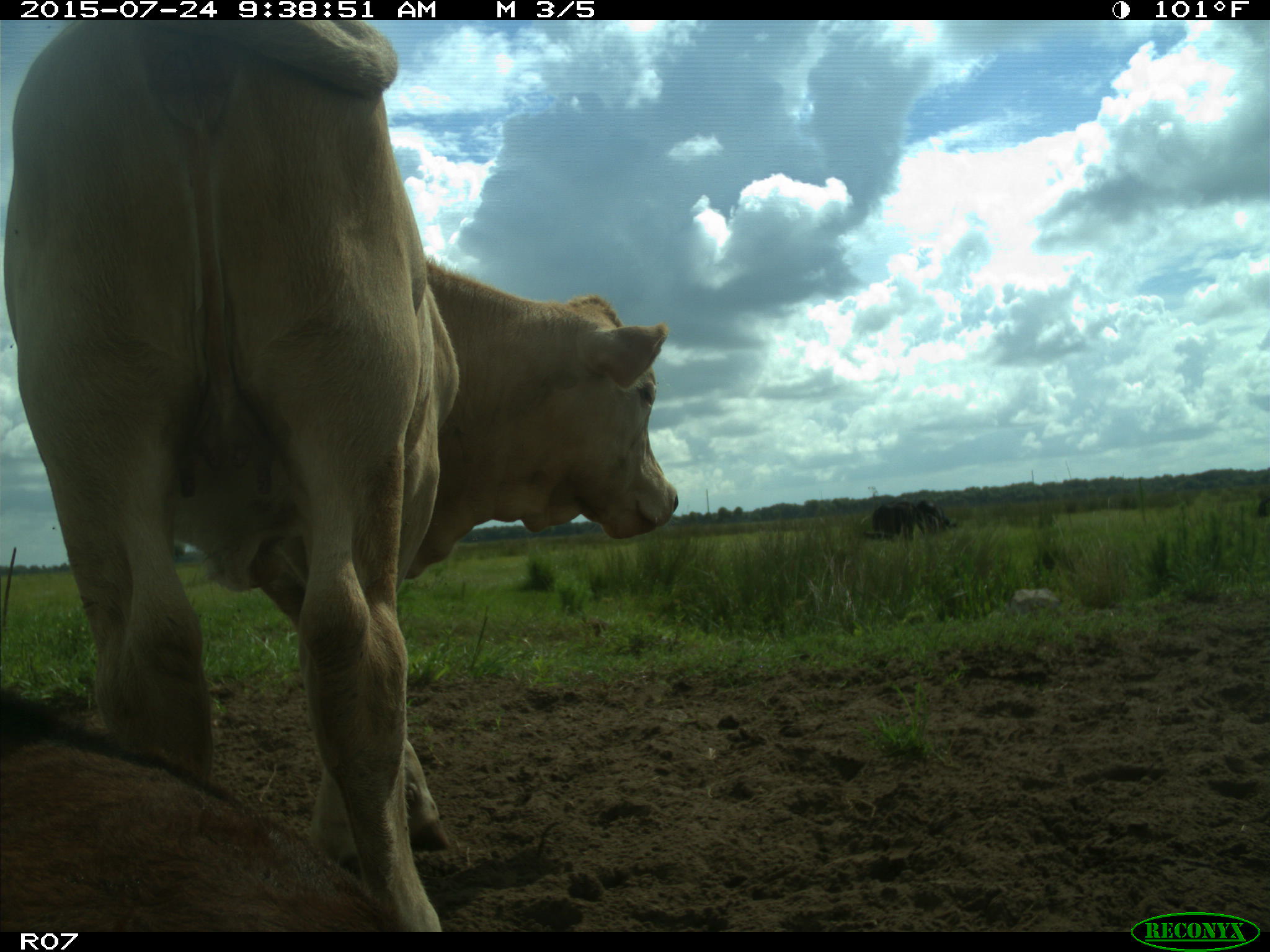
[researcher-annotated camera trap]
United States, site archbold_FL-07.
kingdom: Animalia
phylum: Chordata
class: Mammalia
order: Artiodactyla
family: Bovidae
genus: Bos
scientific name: Bos taurus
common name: domestic cow